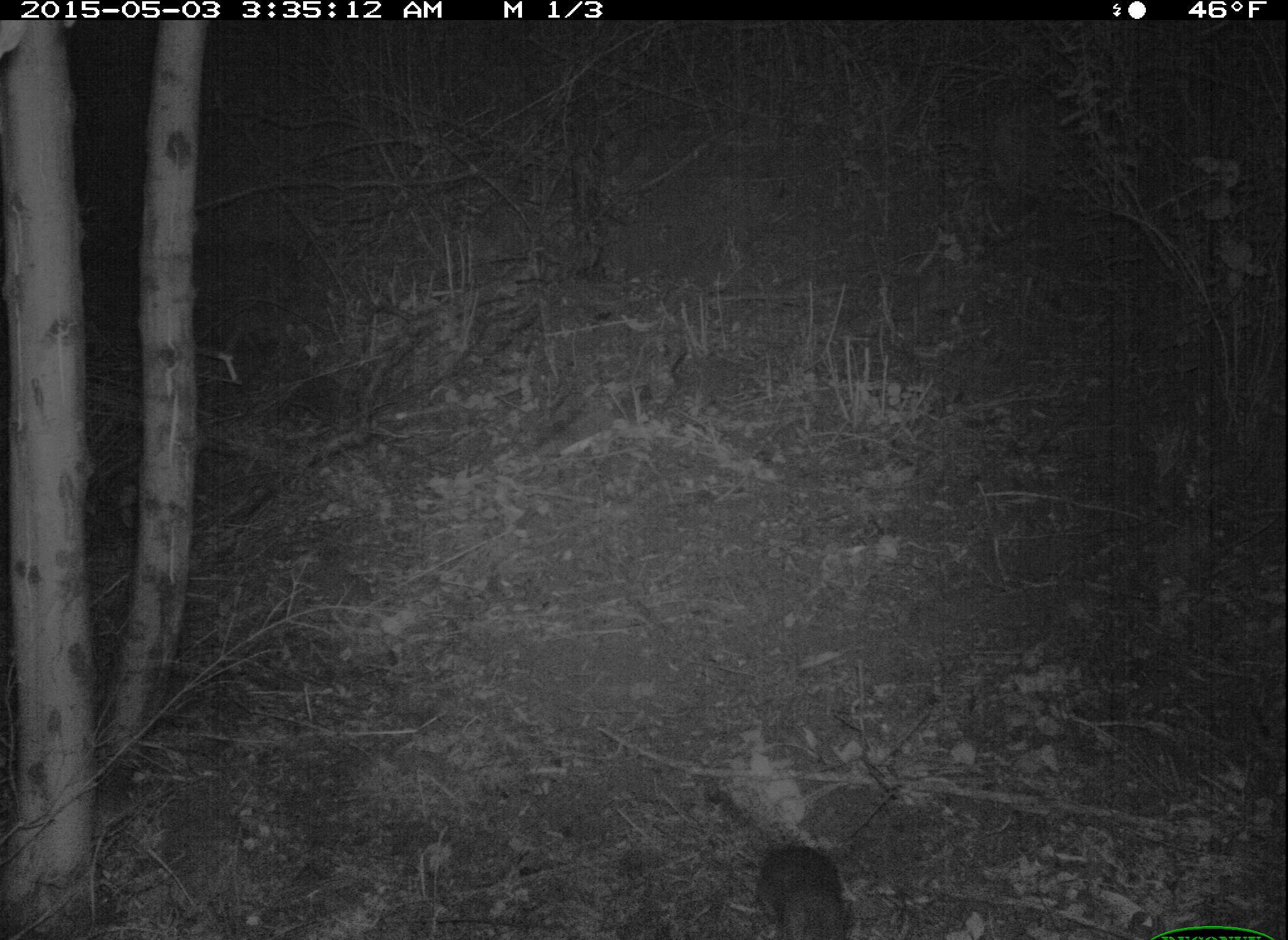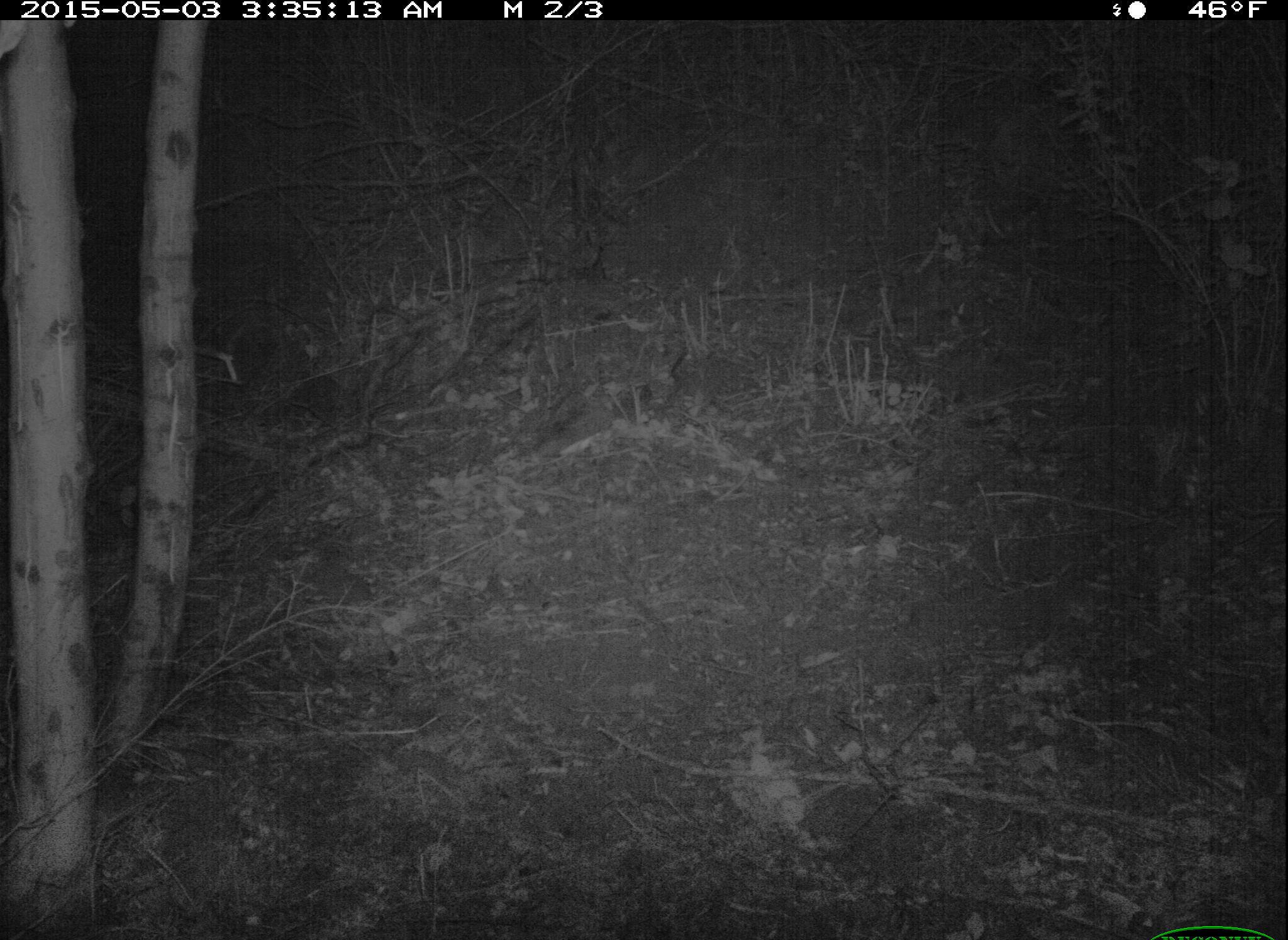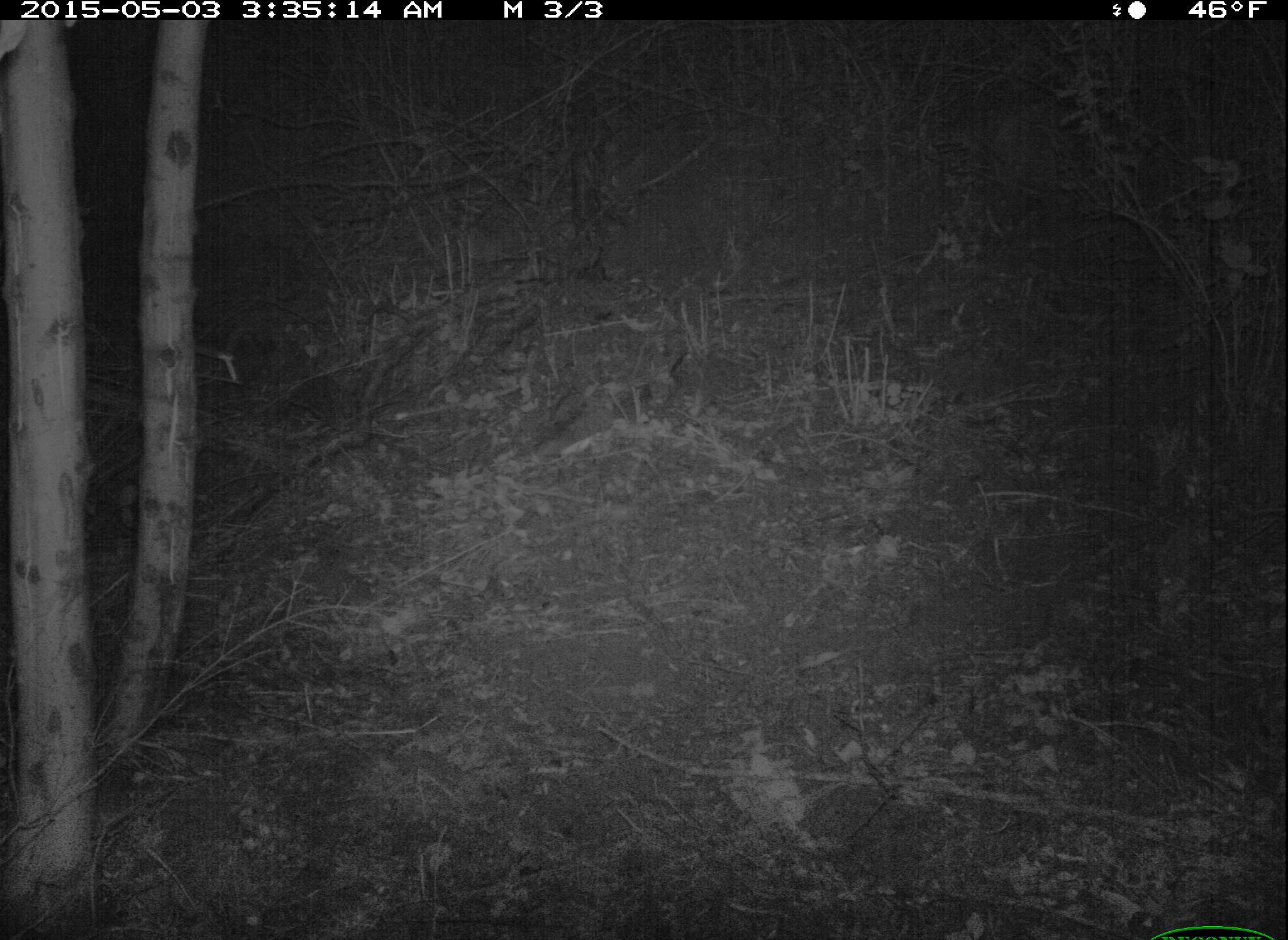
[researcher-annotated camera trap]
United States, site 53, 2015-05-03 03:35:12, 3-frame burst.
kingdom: Animalia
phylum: Chordata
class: Mammalia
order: Rodentia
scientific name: Rodentia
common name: rodent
Rodent (Rodentia).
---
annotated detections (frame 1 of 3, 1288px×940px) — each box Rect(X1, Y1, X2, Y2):
rodent: Rect(758, 842, 851, 940)